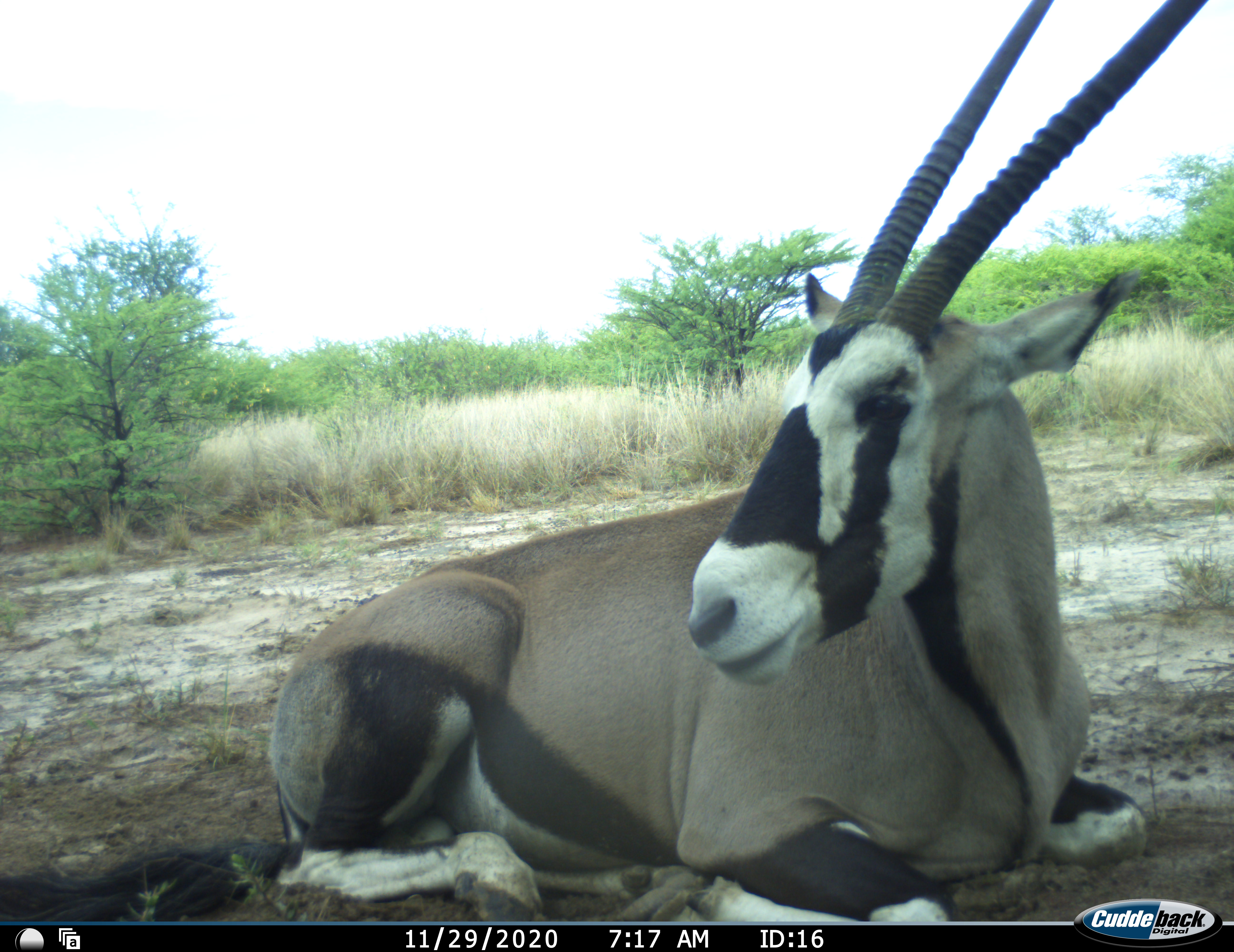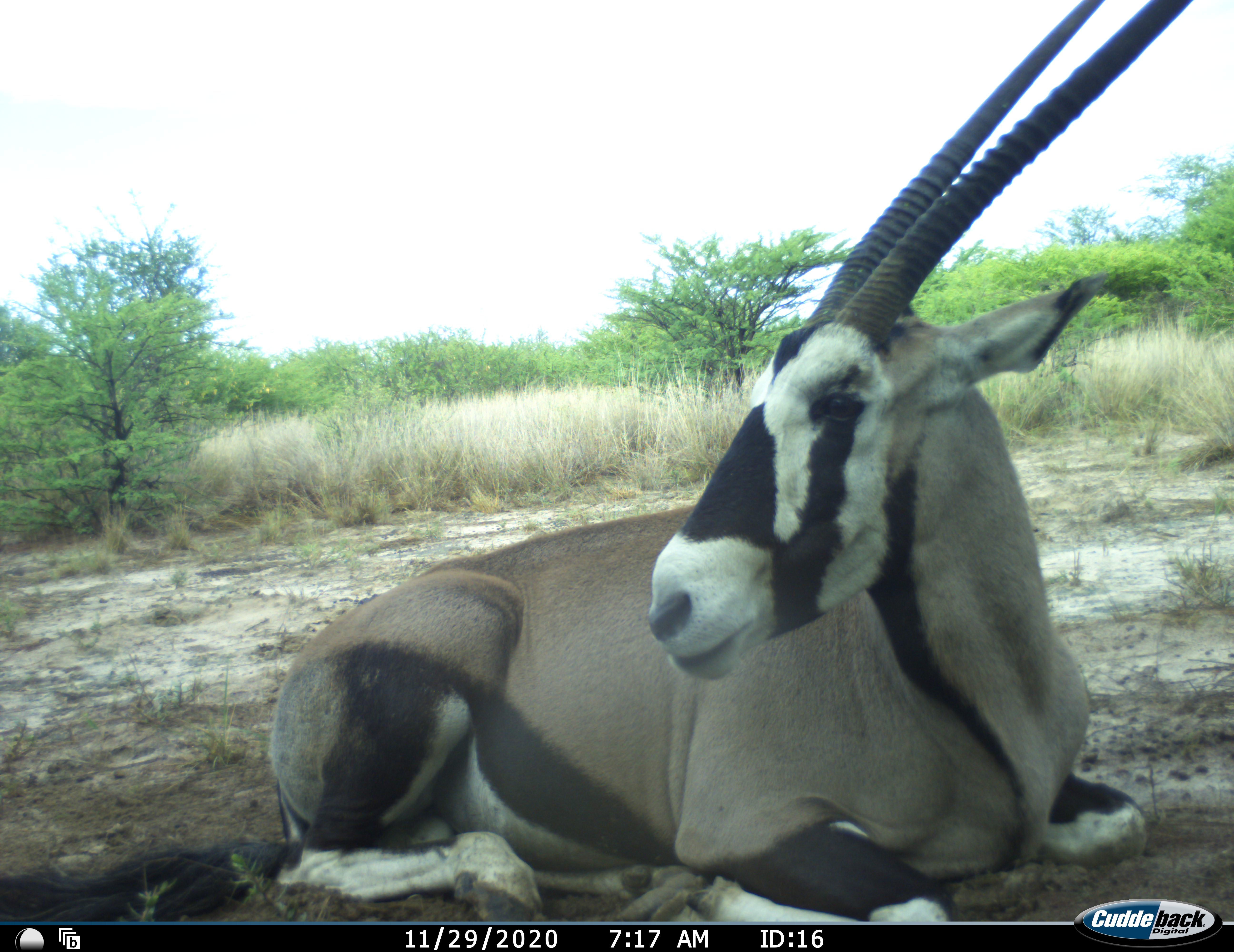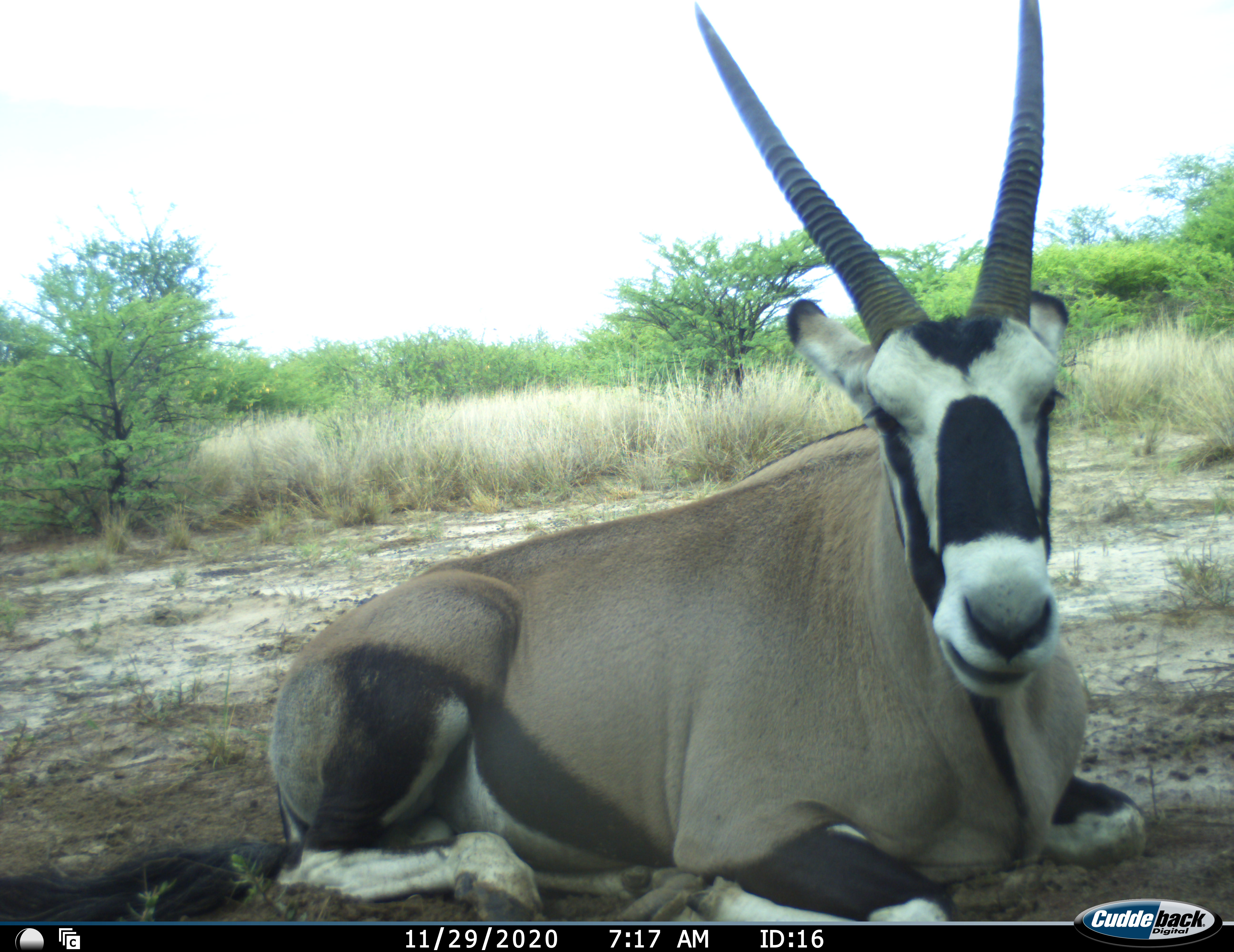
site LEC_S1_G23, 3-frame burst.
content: unidentified animal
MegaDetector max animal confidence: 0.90